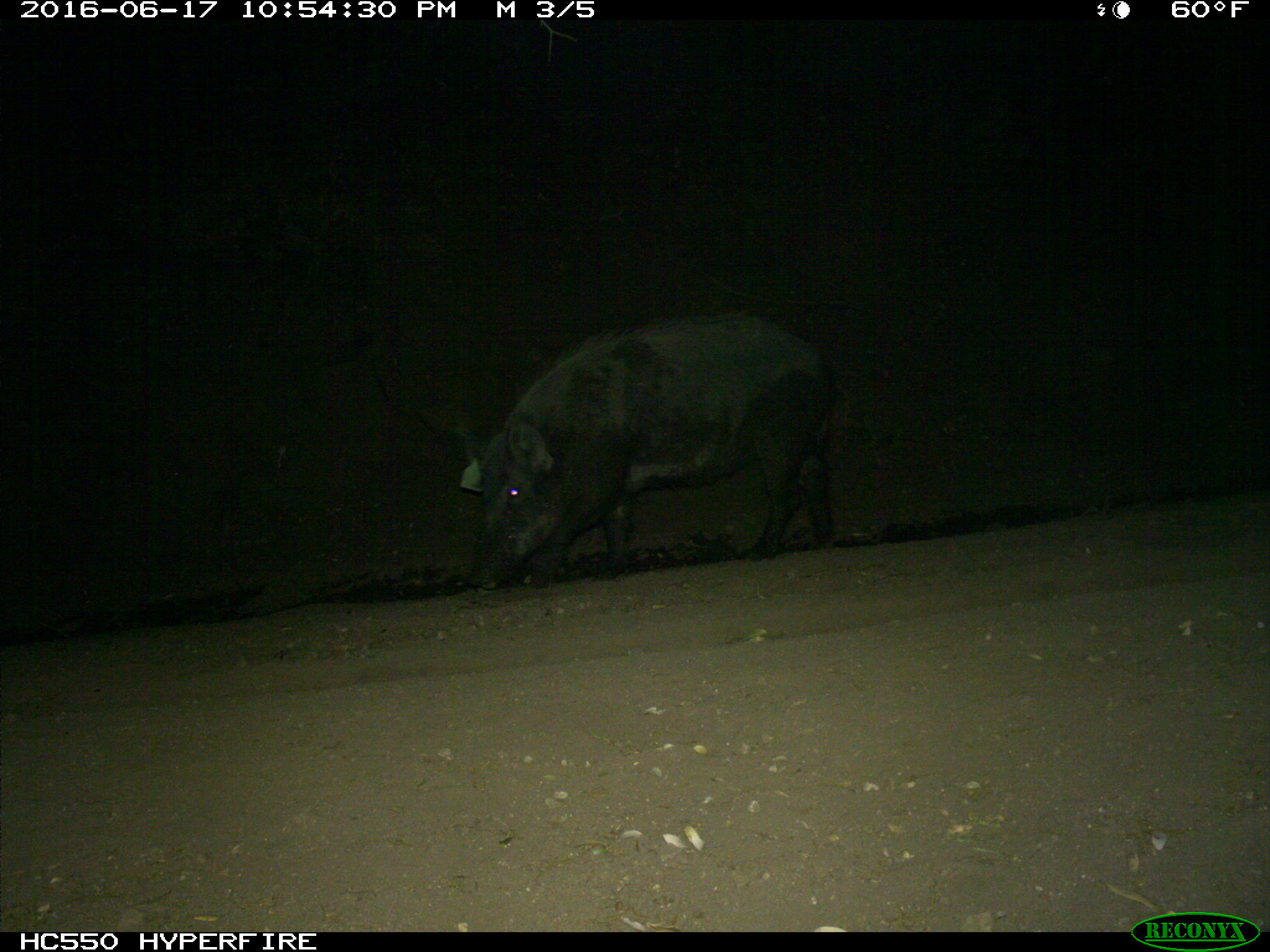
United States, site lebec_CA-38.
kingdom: Animalia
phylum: Chordata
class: Mammalia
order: Artiodactyla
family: Suidae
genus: Sus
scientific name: Sus scrofa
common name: wild boar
Sus scrofa (wild boar).